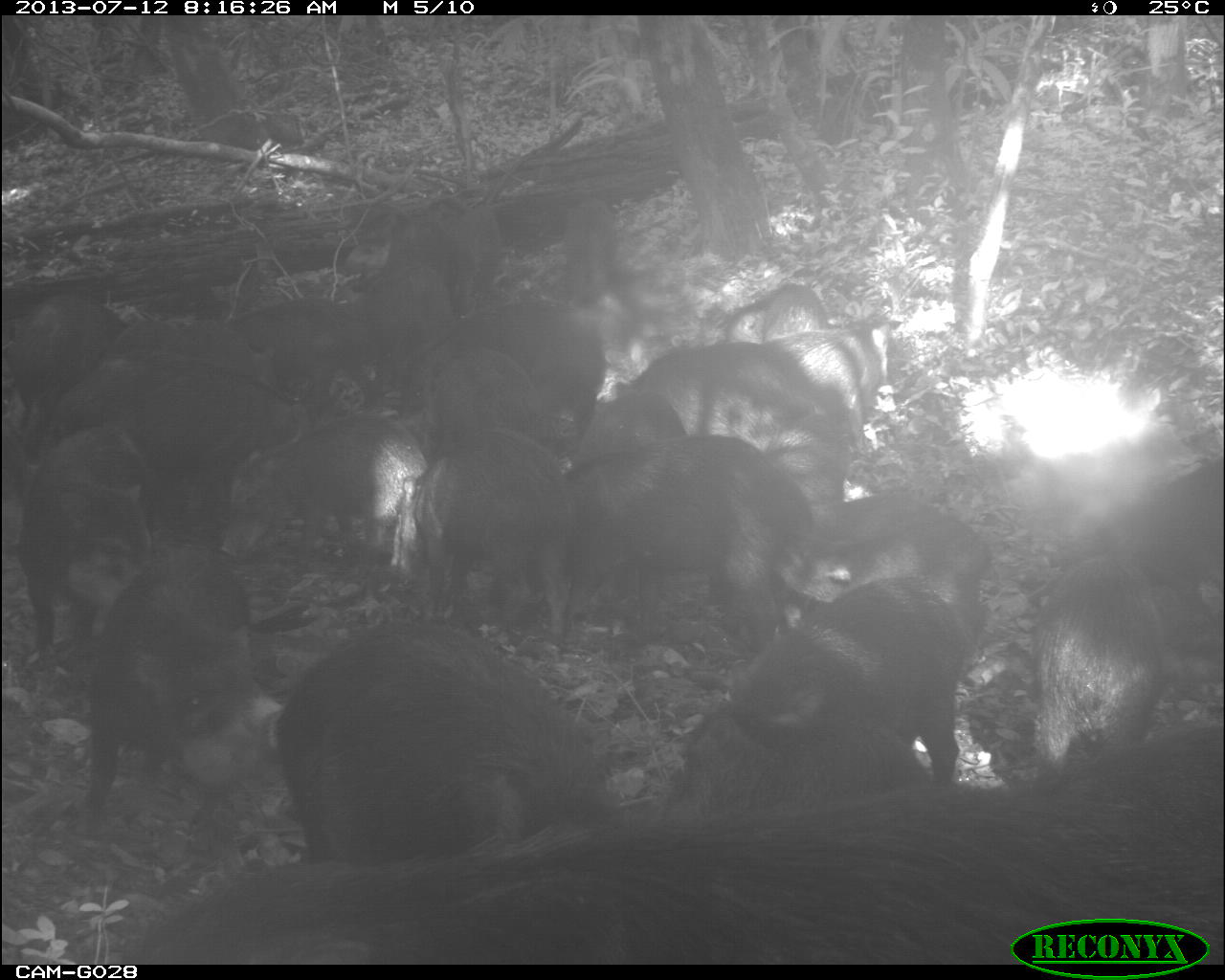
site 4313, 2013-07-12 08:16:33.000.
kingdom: Animalia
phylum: Chordata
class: Mammalia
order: Artiodactyla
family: Tayassuidae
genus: Tayassu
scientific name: Tayassu pecari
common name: white-lipped peccary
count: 20